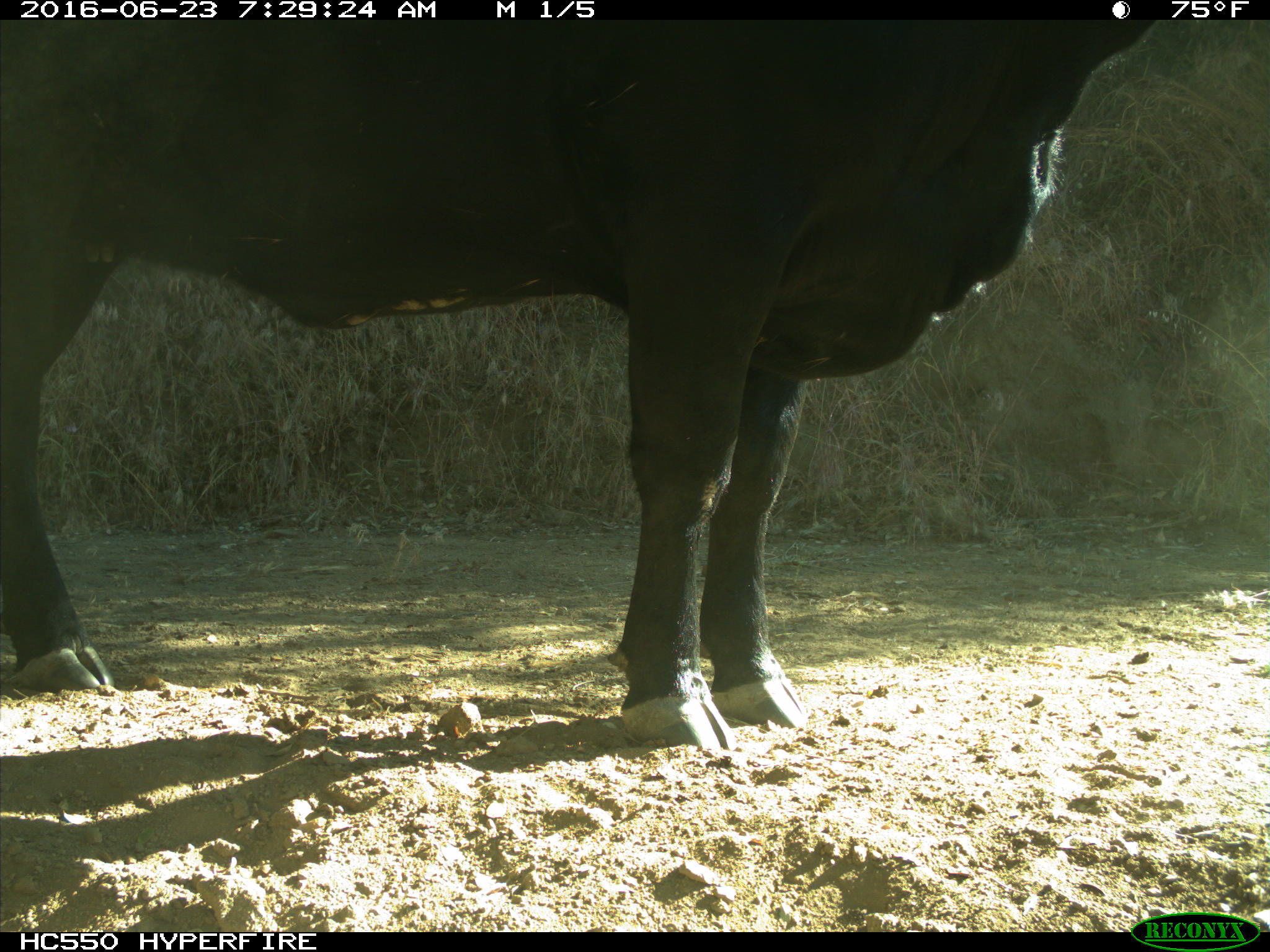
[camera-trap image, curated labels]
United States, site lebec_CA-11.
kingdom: Animalia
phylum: Chordata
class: Mammalia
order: Artiodactyla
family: Bovidae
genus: Bos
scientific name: Bos taurus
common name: domestic cow